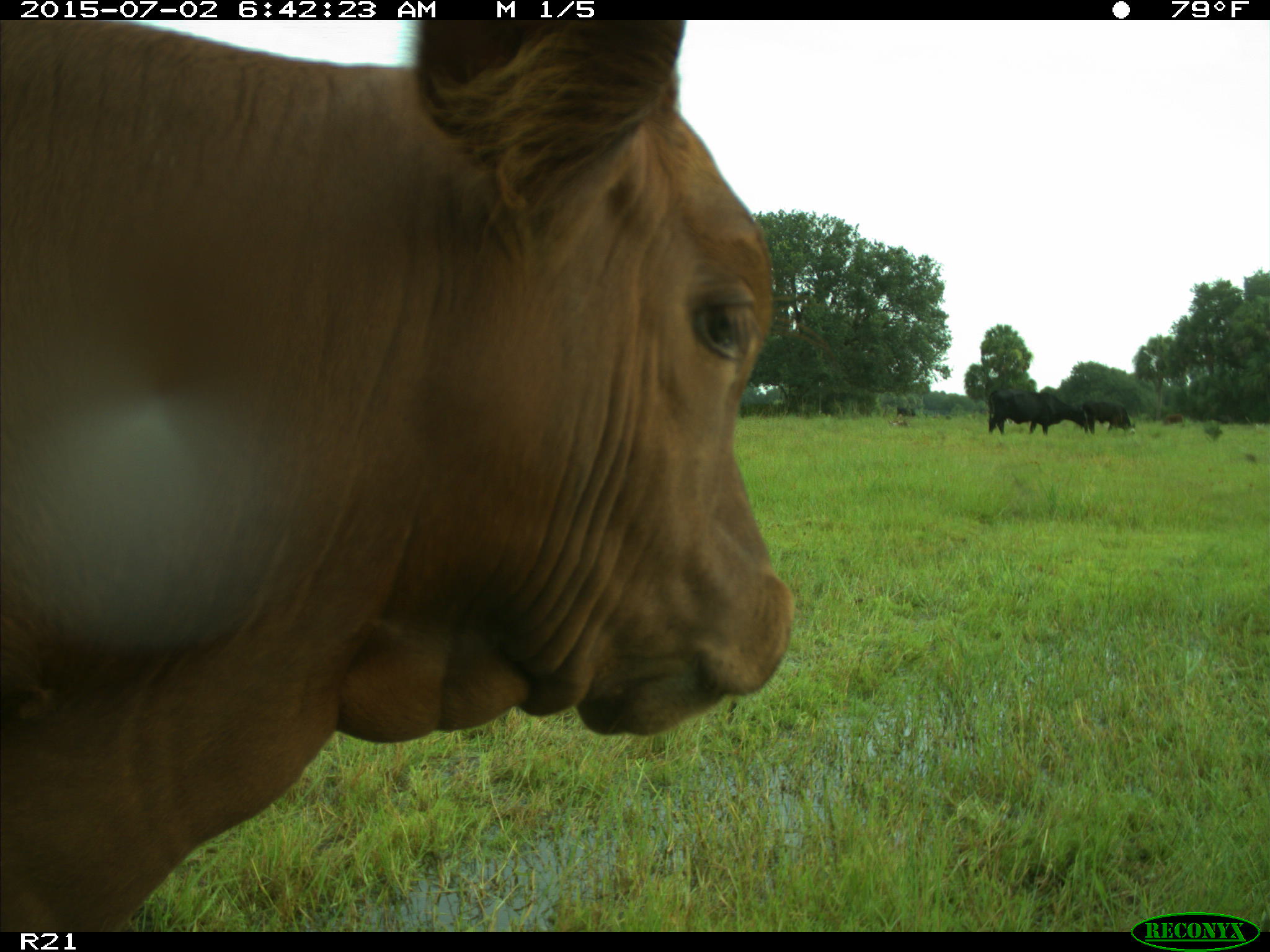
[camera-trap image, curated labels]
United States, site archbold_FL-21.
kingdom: Animalia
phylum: Chordata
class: Mammalia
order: Artiodactyla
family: Bovidae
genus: Bos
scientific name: Bos taurus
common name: domestic cow